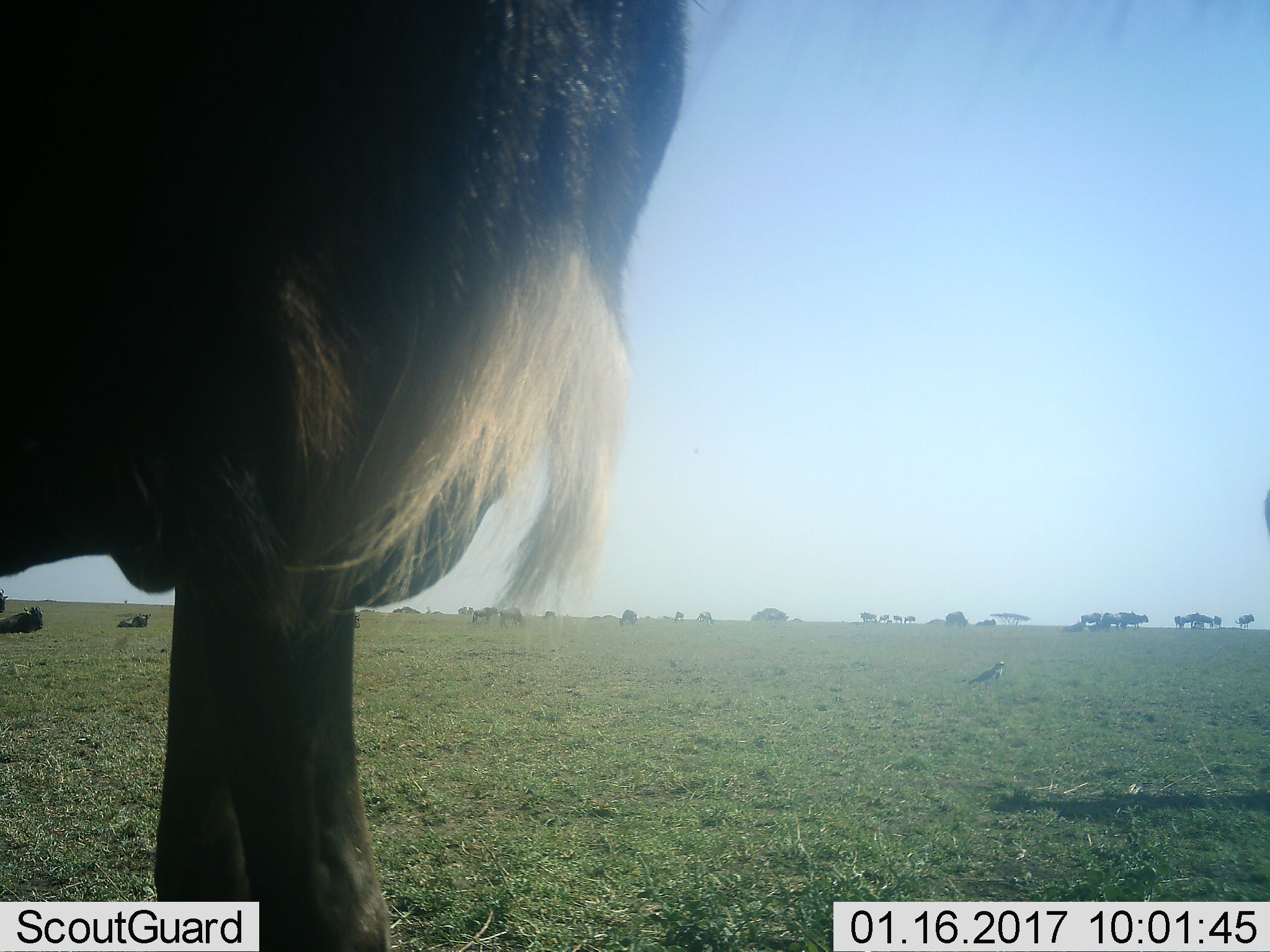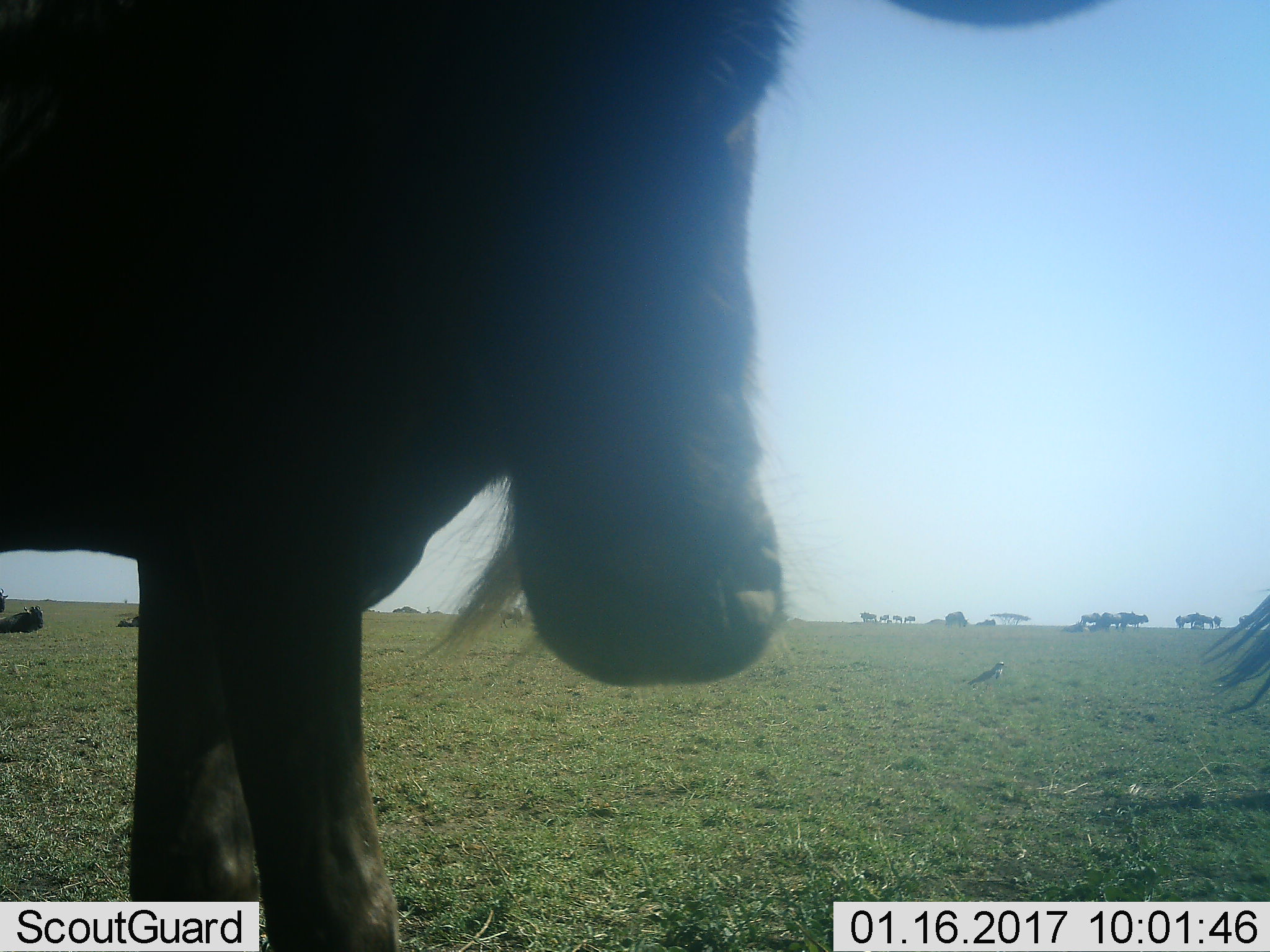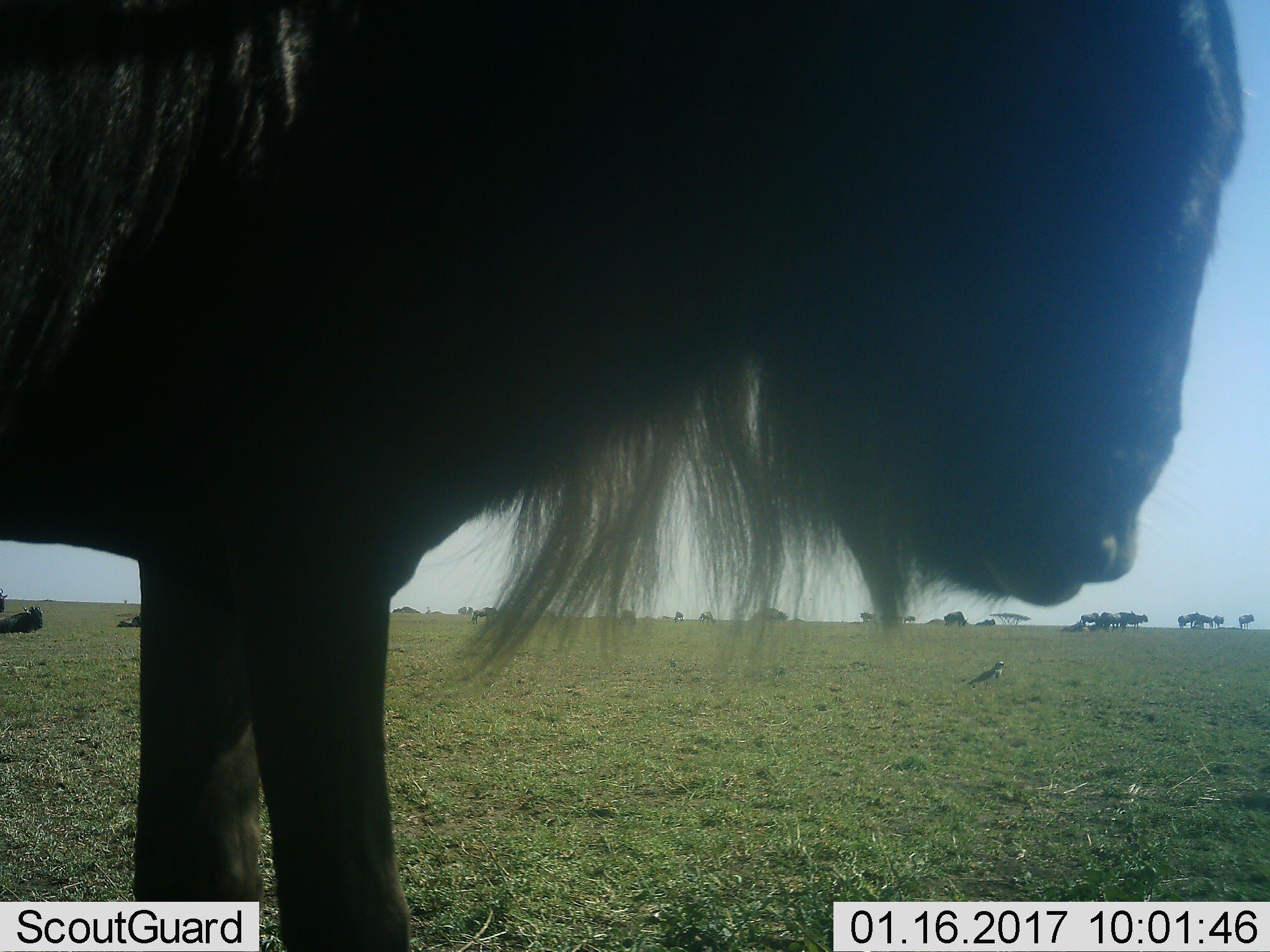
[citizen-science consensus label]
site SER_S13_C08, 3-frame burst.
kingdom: Animalia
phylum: Chordata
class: Mammalia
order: Artiodactyla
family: Bovidae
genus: Connochaetes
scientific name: Connochaetes taurinus taurinus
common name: blue wildebeest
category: wildebeestblue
Wildebeestblue (blue wildebeest) (Connochaetes taurinus taurinus), count 11-50. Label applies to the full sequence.